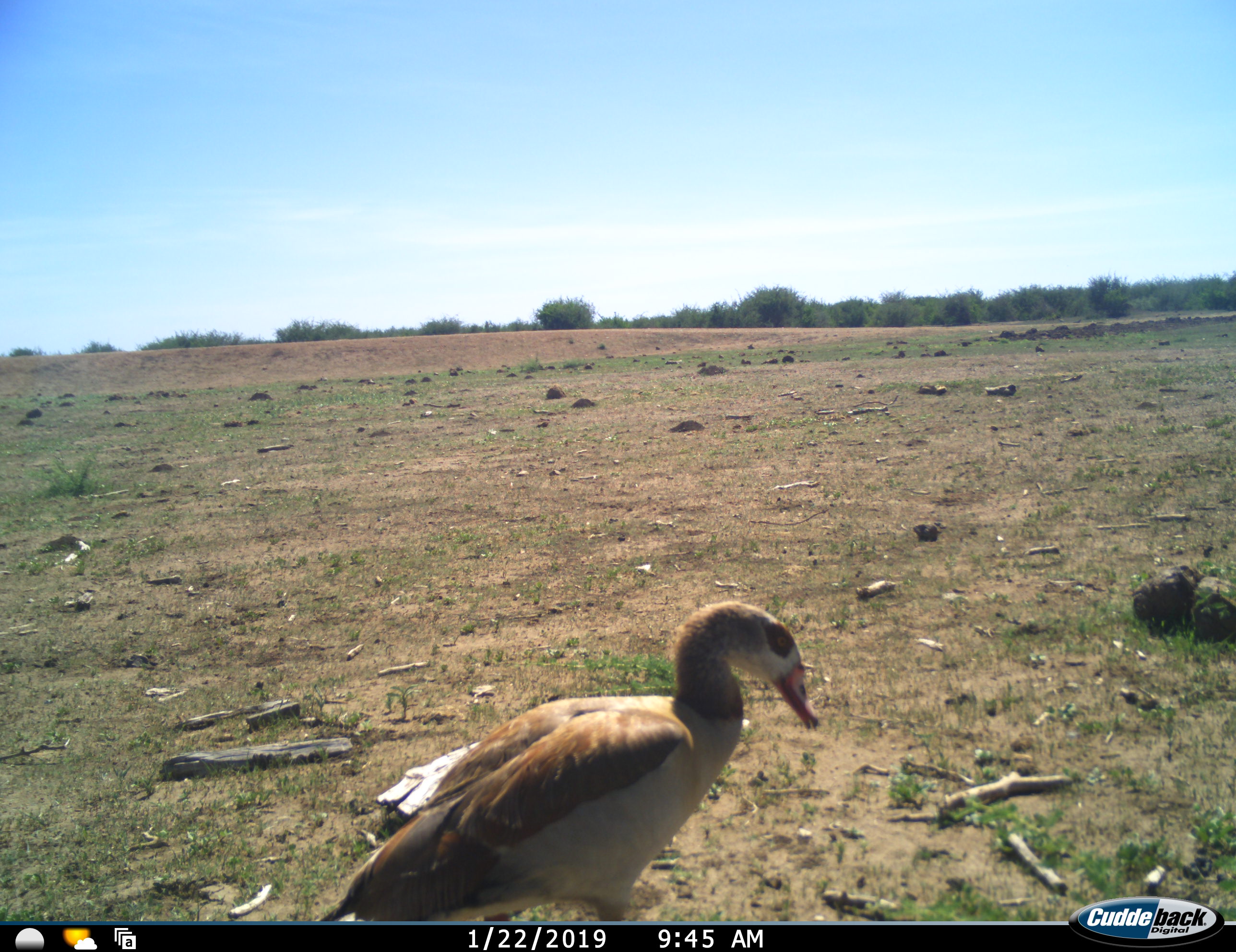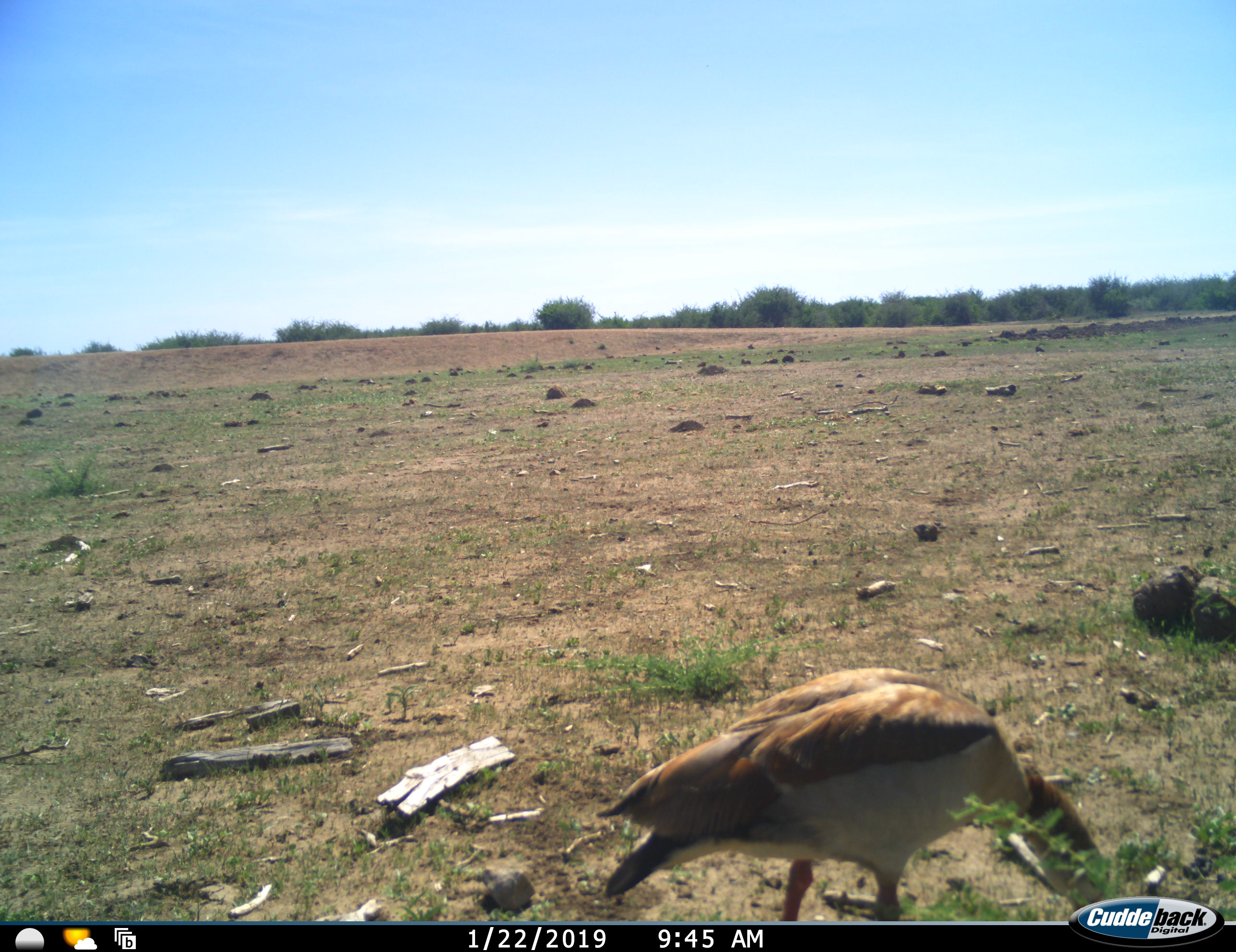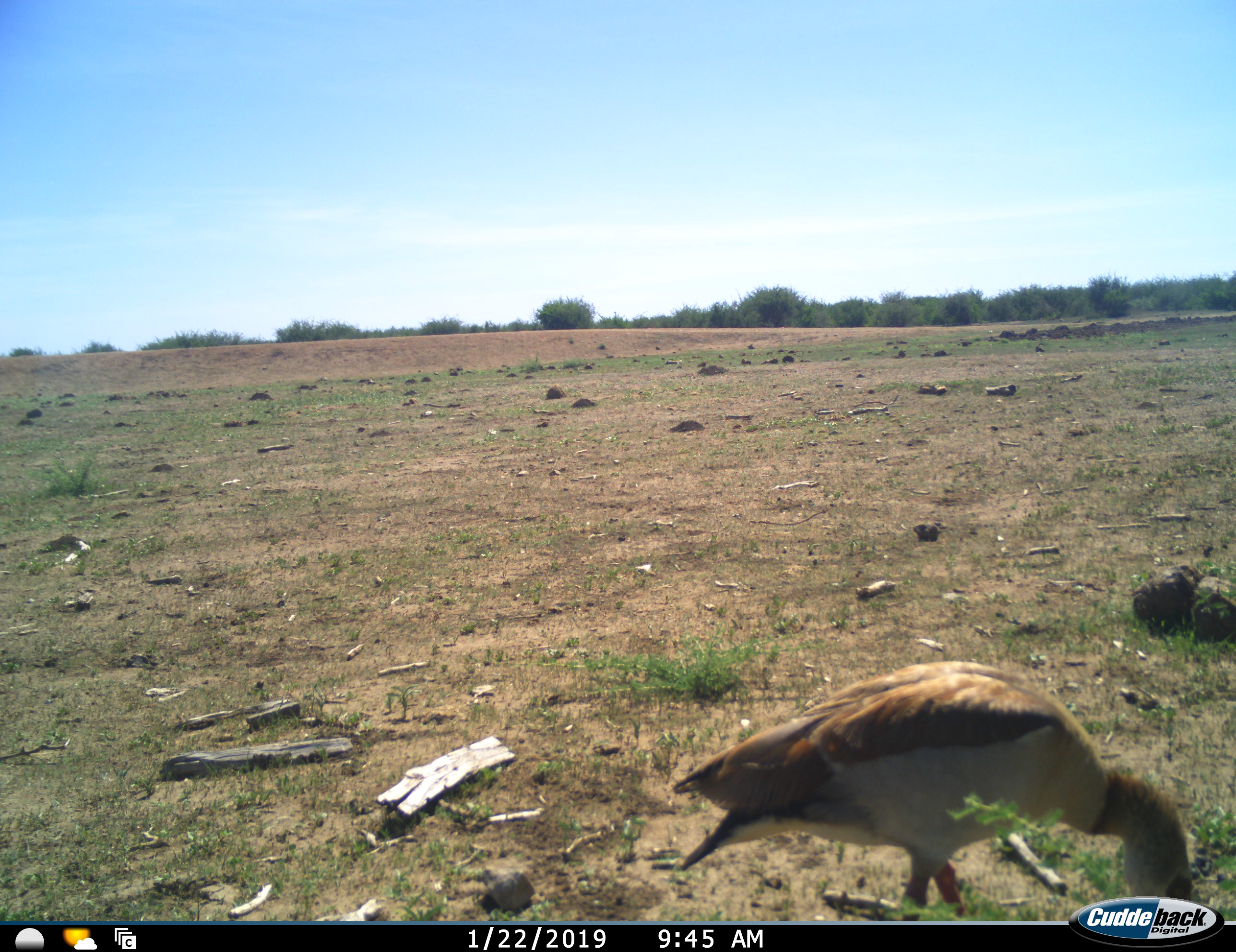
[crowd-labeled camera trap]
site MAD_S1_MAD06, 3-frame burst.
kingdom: Animalia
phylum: Chordata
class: Aves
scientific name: Aves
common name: bird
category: birdother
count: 1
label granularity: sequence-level